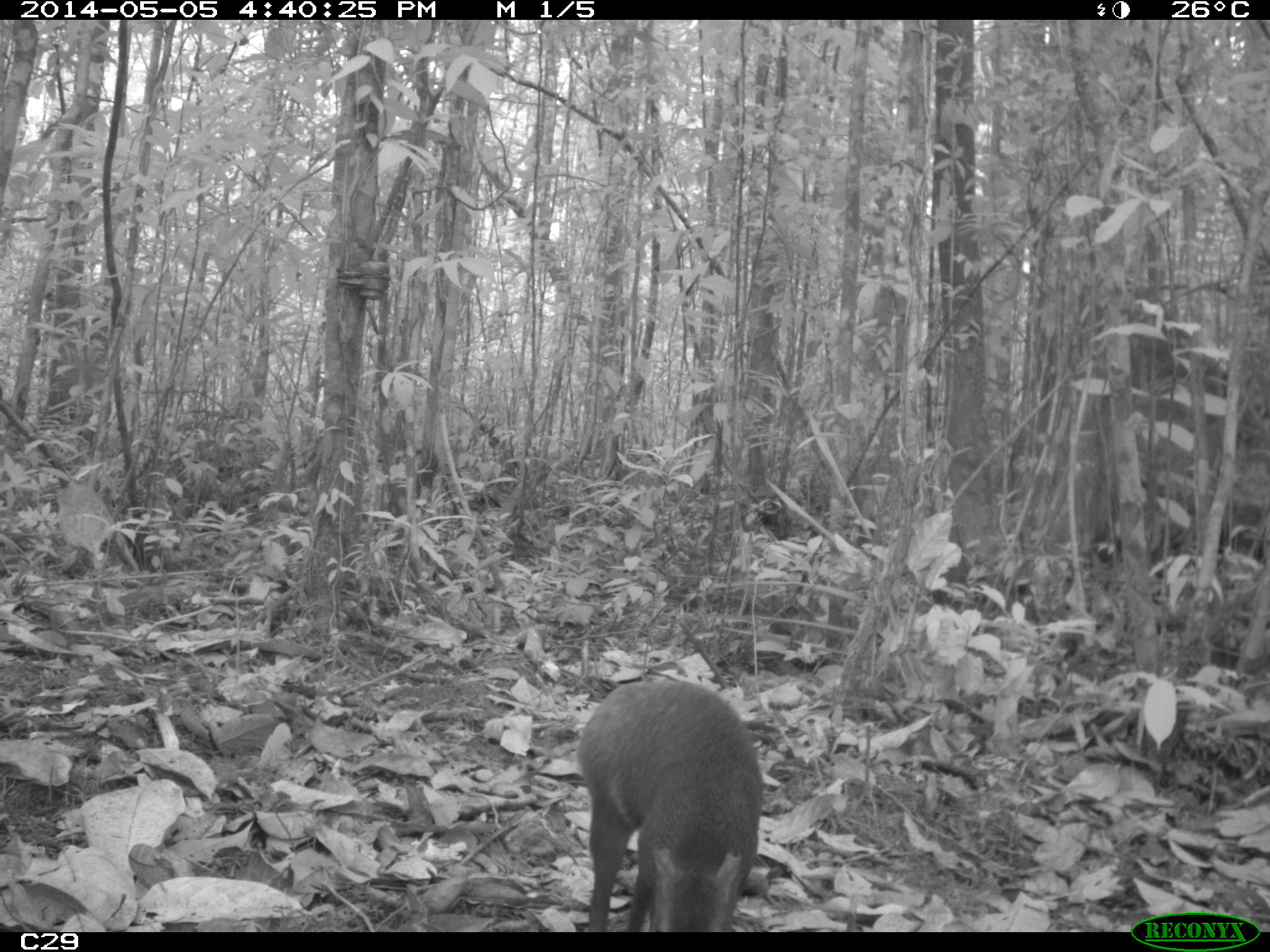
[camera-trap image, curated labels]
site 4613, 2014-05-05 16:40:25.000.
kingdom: Animalia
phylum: Chordata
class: Mammalia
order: Rodentia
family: Dasyproctidae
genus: Dasyprocta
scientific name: Dasyprocta leporina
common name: red-rumped agouti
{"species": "Dasyprocta leporina (red-rumped agouti)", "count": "1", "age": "adult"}